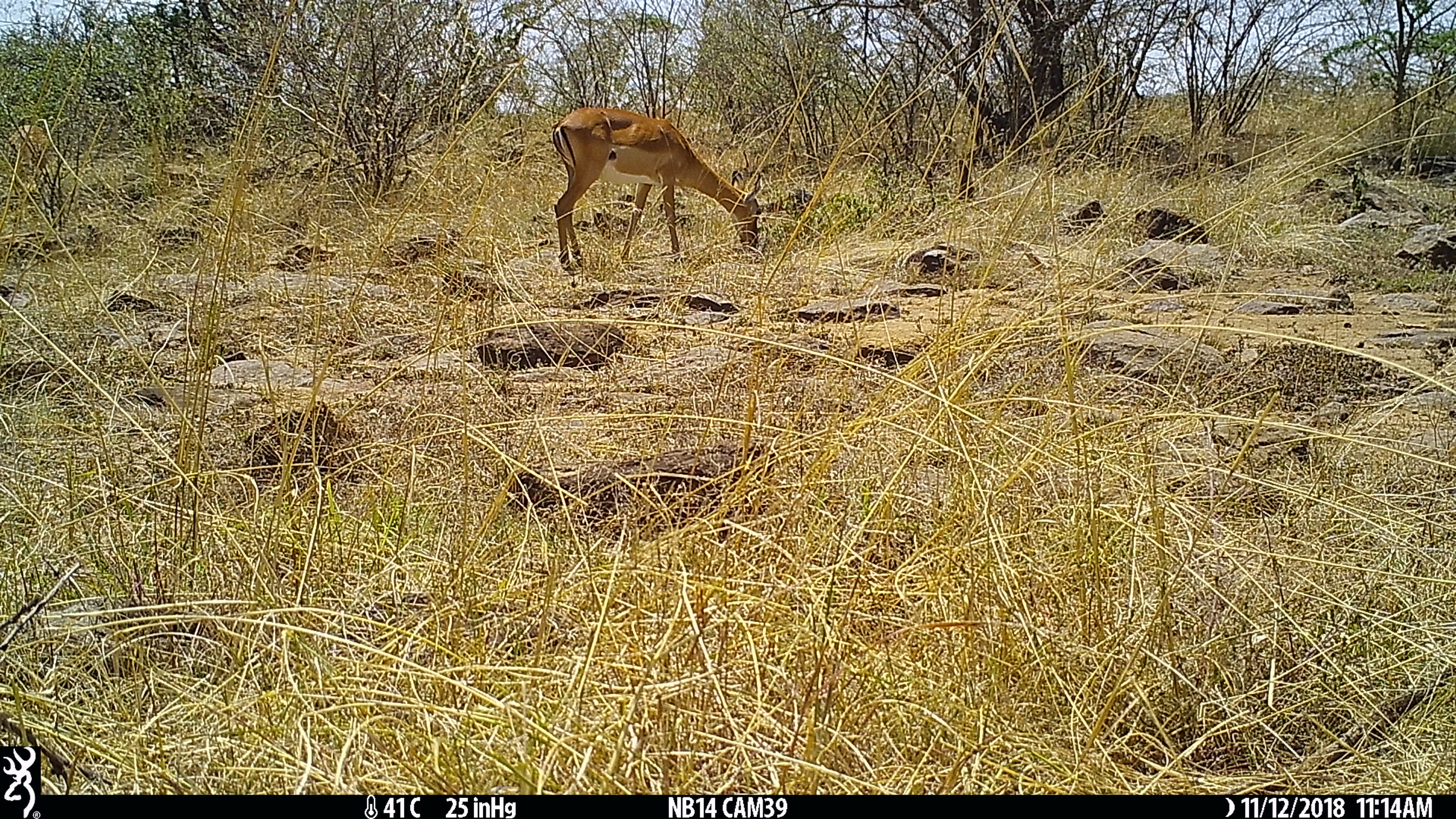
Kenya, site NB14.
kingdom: Animalia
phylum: Chordata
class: Mammalia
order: Artiodactyla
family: Bovidae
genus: Aepyceros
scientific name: Aepyceros melampus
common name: impala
Impala (Aepyceros melampus).